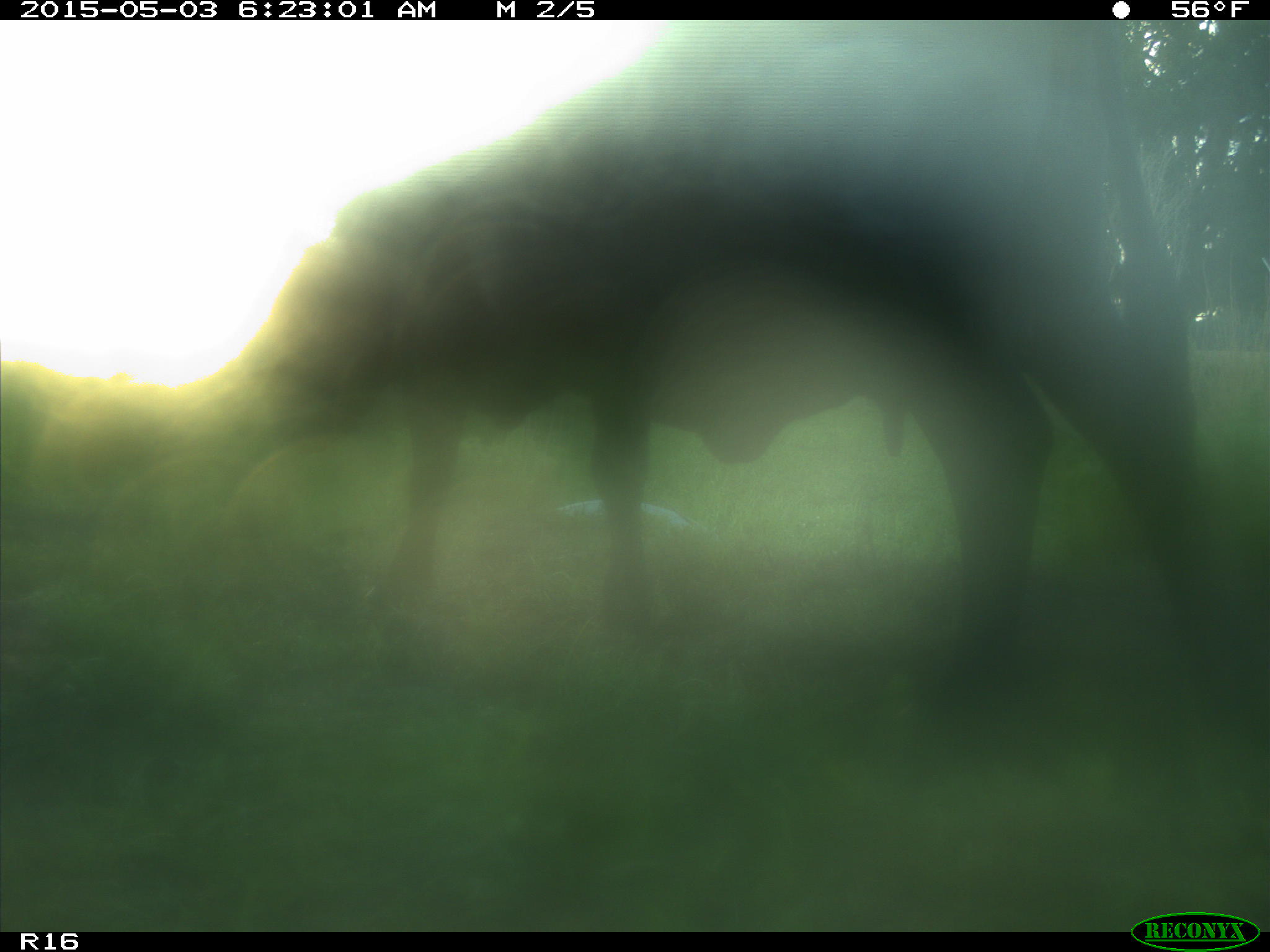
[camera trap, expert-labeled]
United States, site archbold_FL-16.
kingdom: Animalia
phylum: Chordata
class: Mammalia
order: Artiodactyla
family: Bovidae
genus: Bos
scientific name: Bos taurus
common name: domestic cow